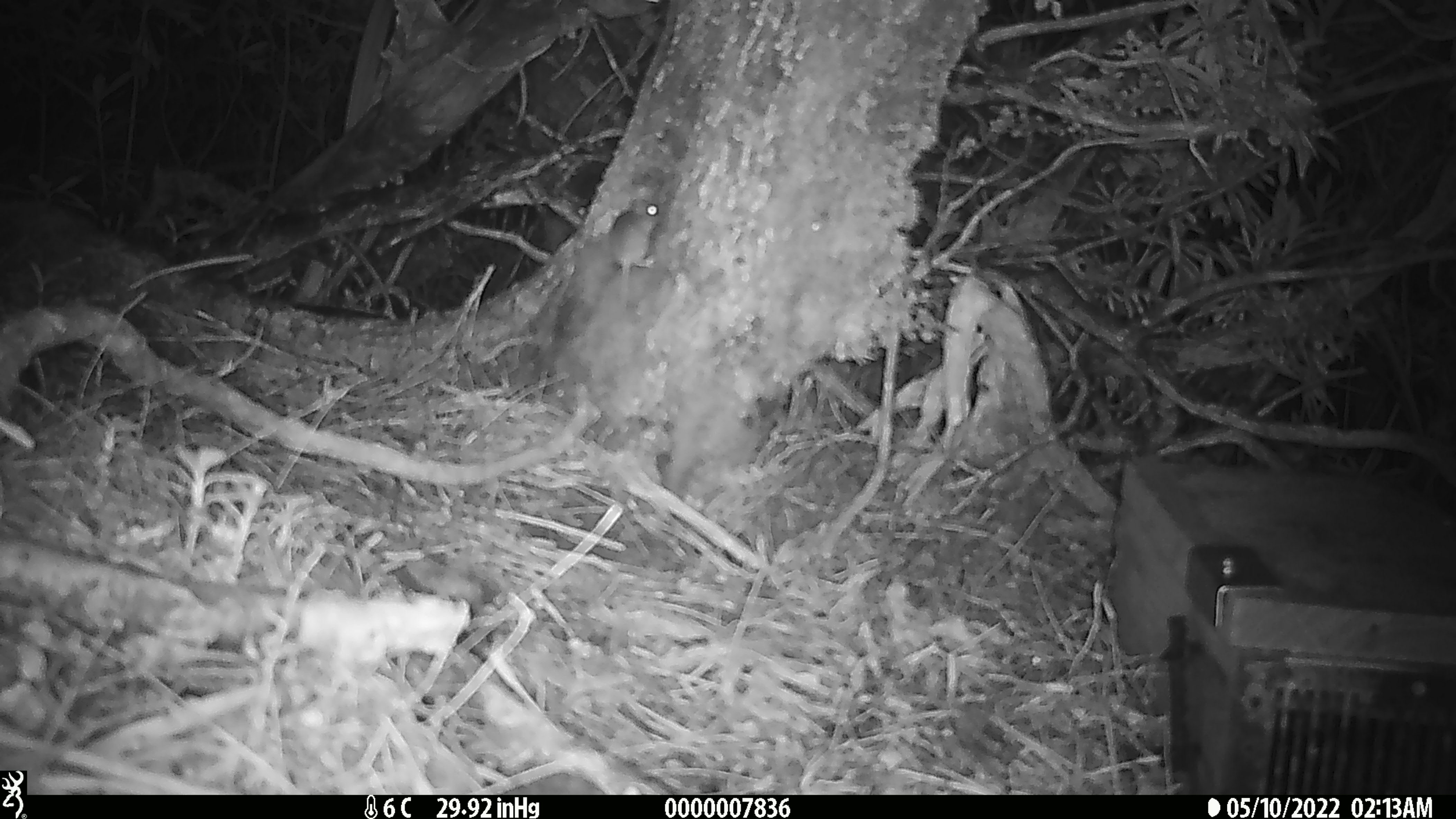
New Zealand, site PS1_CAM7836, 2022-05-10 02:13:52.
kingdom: Animalia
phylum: Chordata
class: Mammalia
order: Rodentia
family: Muridae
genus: Mus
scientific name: Mus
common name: mouse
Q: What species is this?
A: Mouse (Mus).